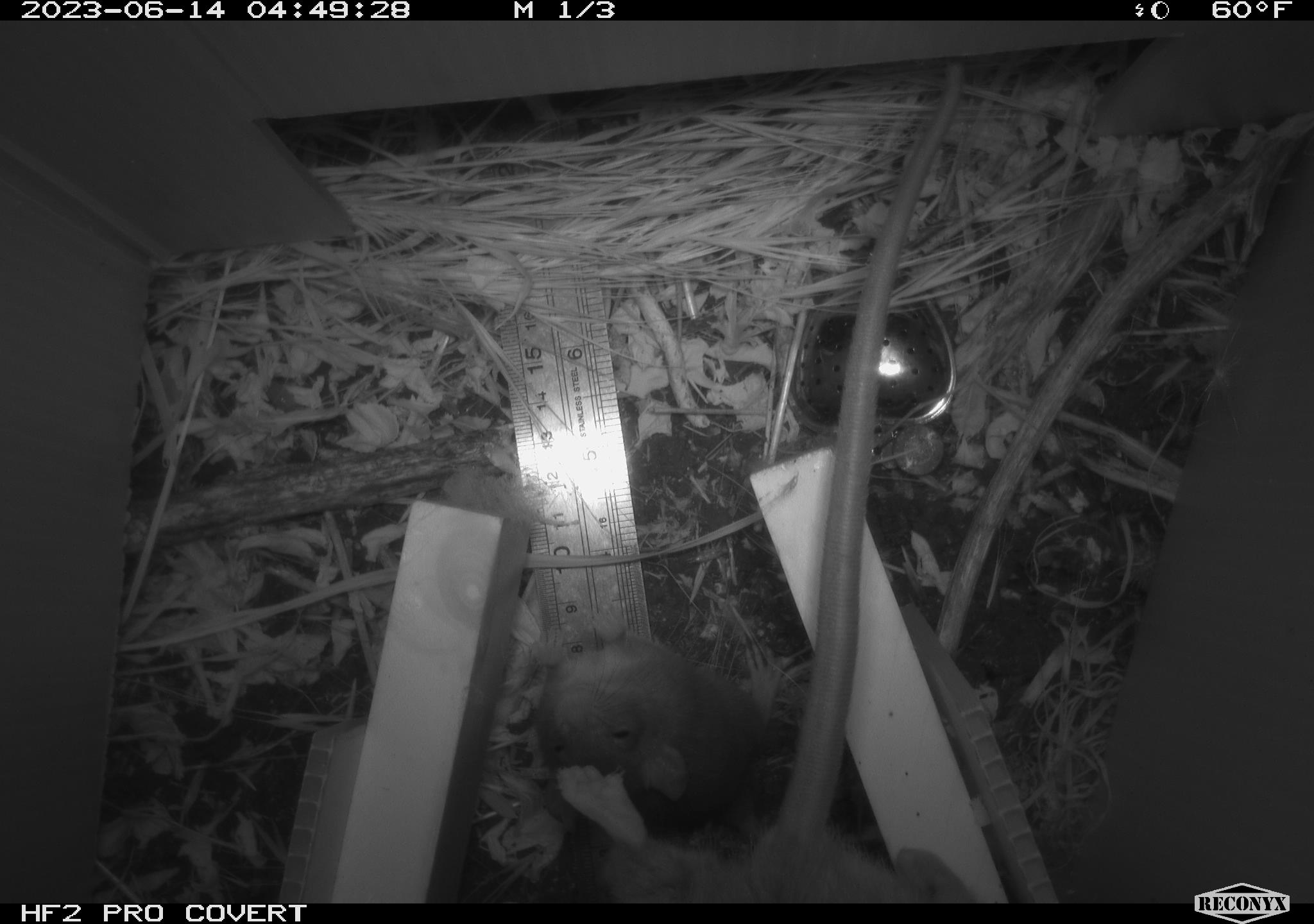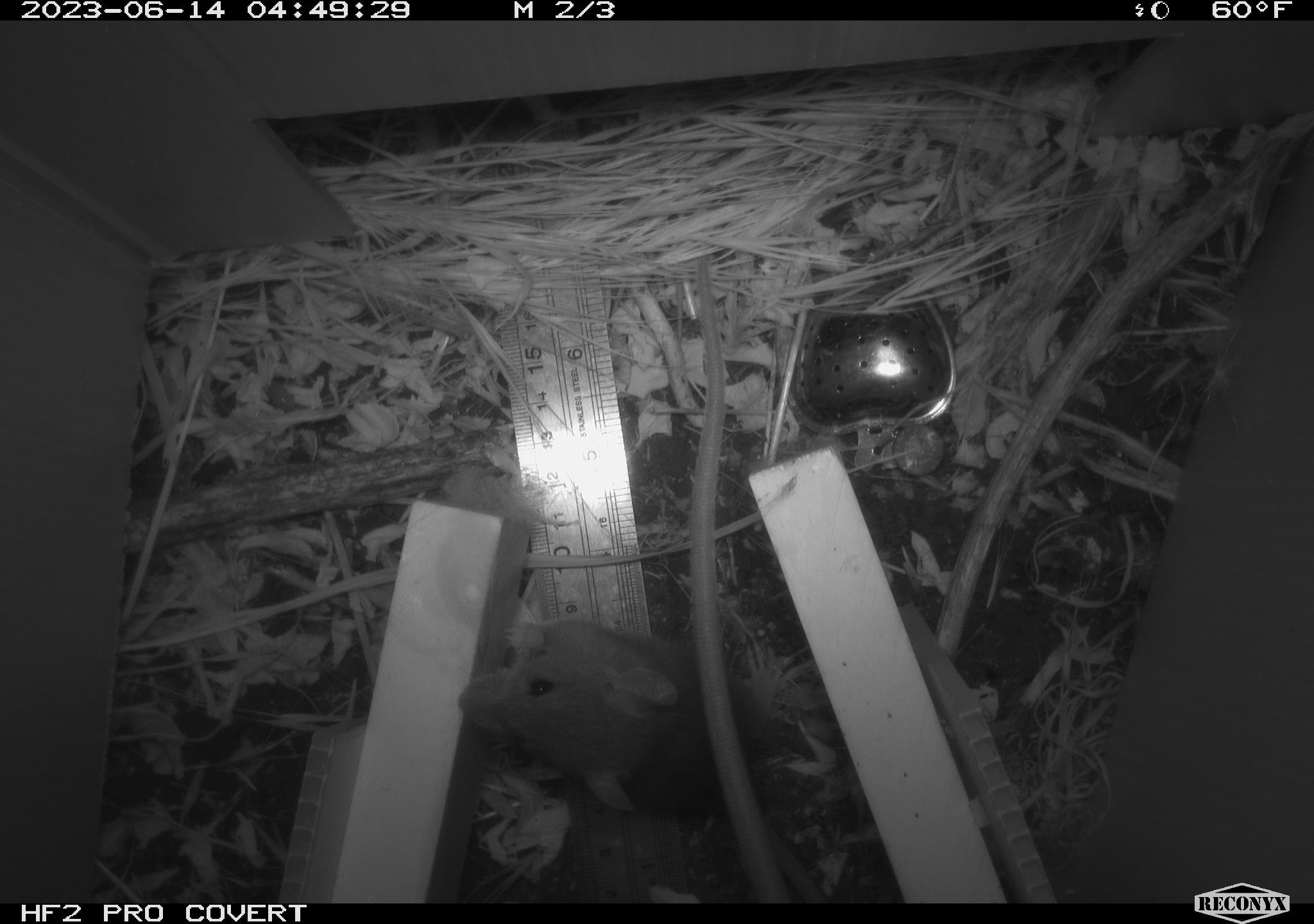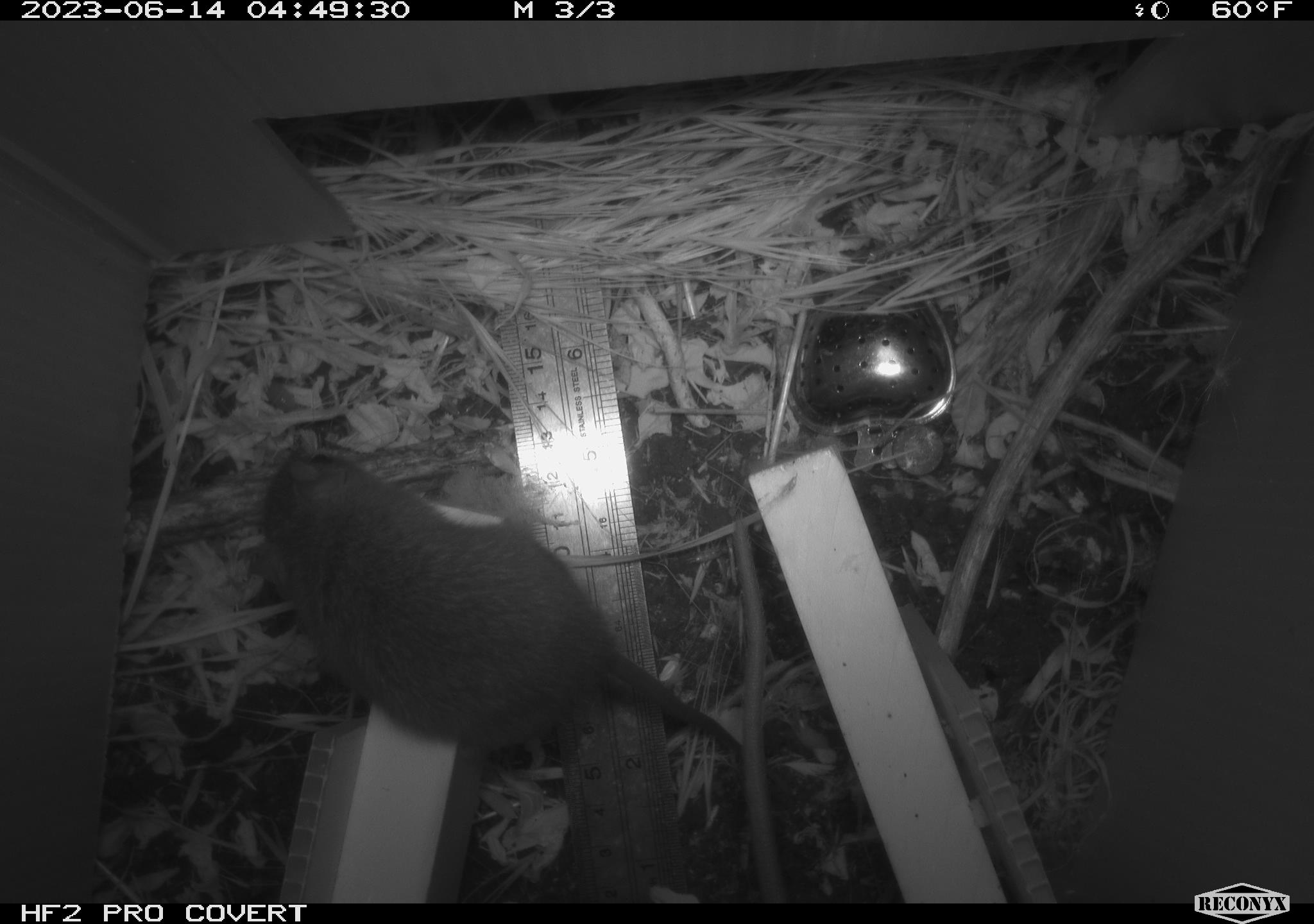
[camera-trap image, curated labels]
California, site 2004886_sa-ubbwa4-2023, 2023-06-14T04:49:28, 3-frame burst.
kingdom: Animalia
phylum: Chordata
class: Mammalia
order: Rodentia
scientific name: Rodentia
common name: mouse species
Mouse species (Rodentia).